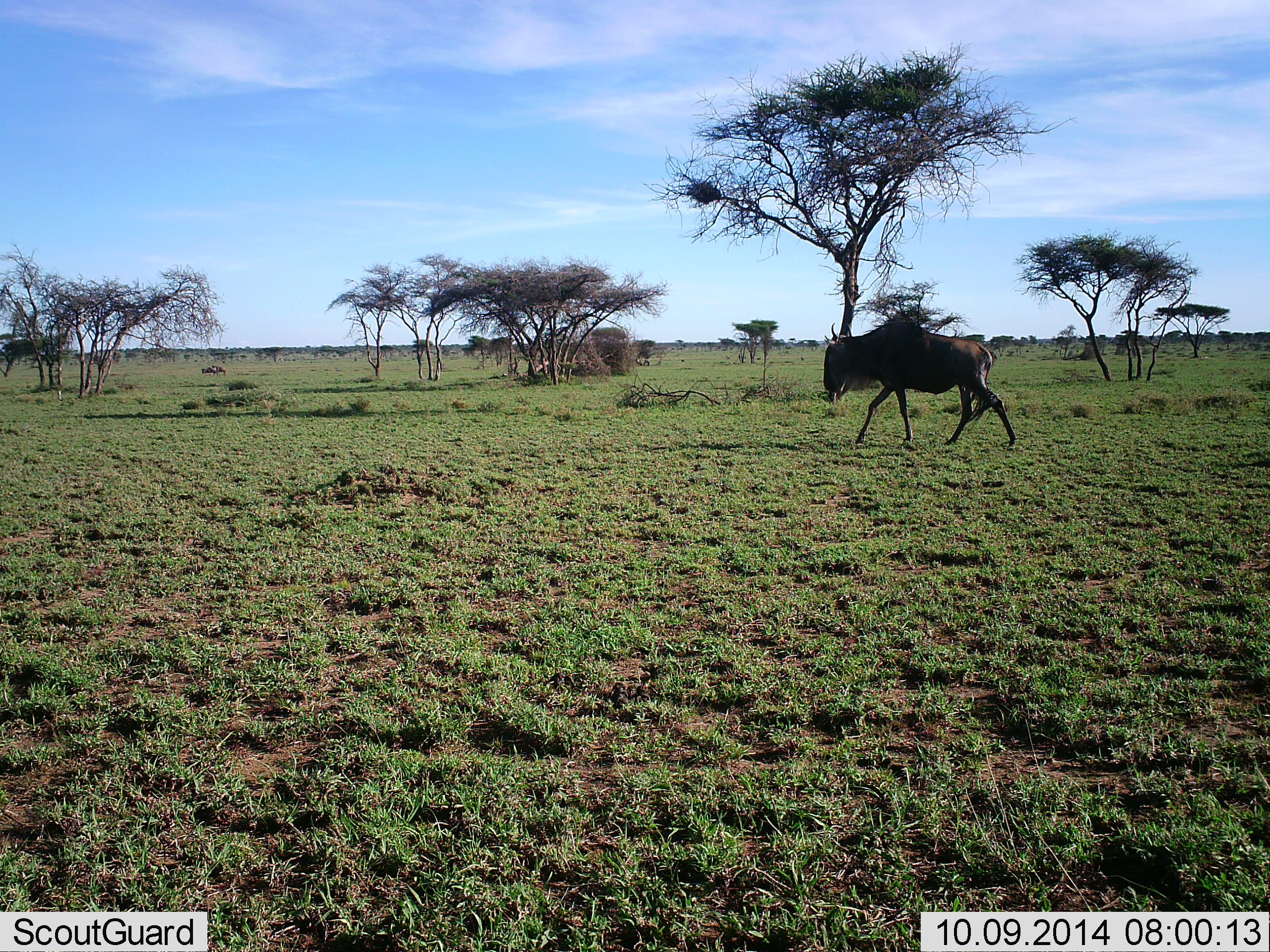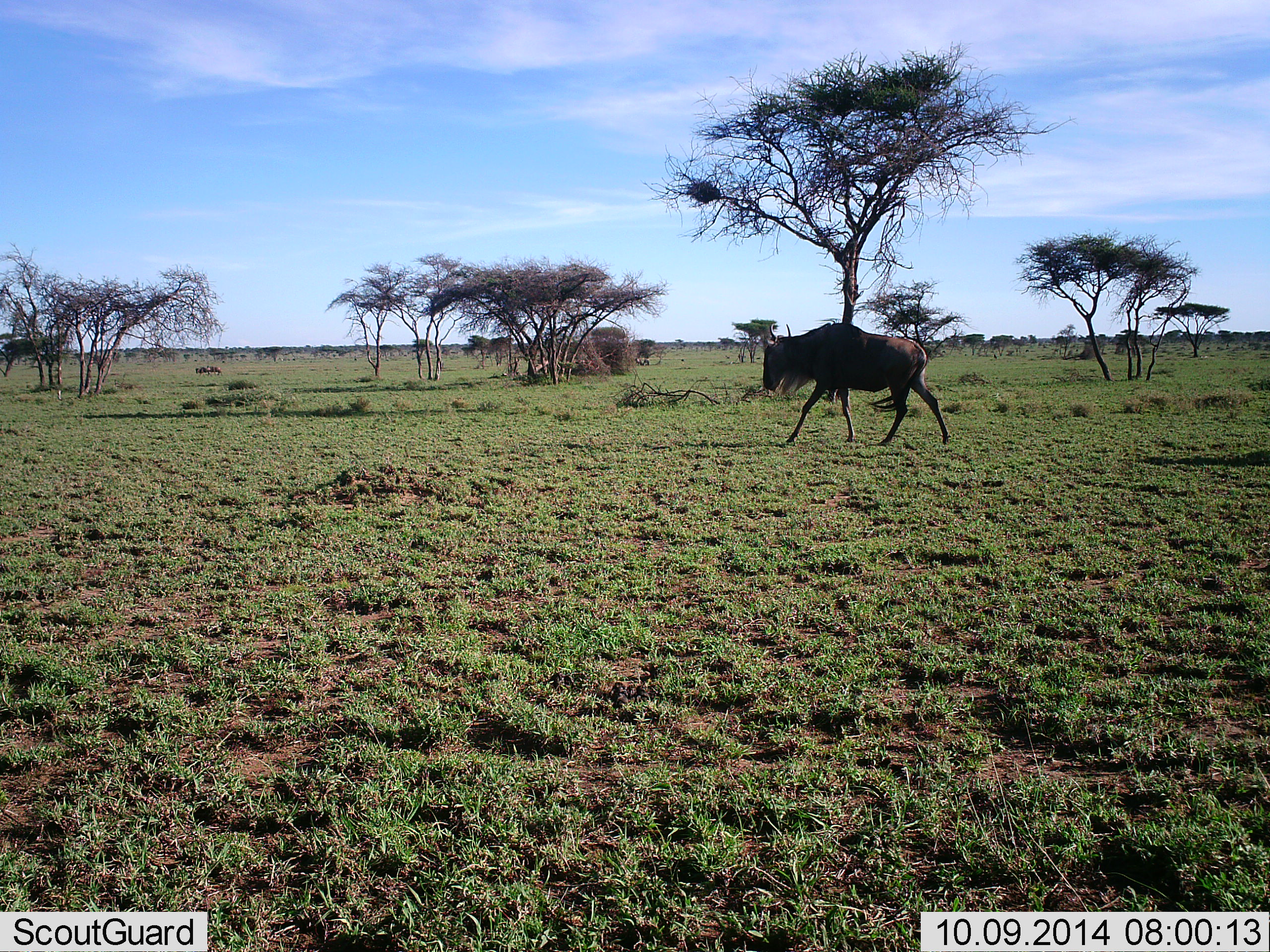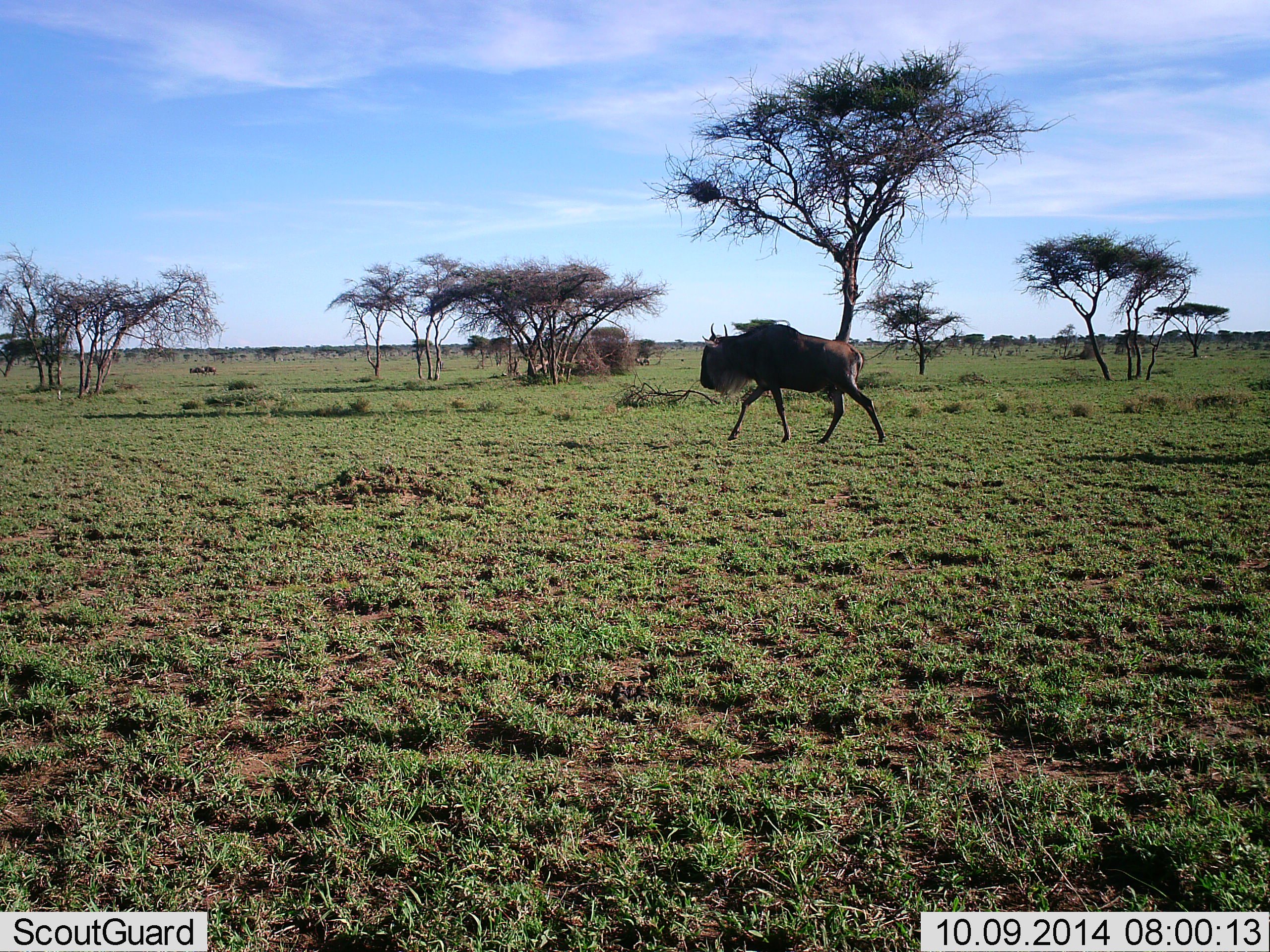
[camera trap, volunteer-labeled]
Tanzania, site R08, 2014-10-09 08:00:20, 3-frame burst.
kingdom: Animalia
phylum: Chordata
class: Mammalia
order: Artiodactyla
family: Bovidae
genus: Connochaetes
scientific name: Connochaetes taurinus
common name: blue wildebeest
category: wildebeest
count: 2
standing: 10%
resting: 0%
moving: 100%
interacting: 0%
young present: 0%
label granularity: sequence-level